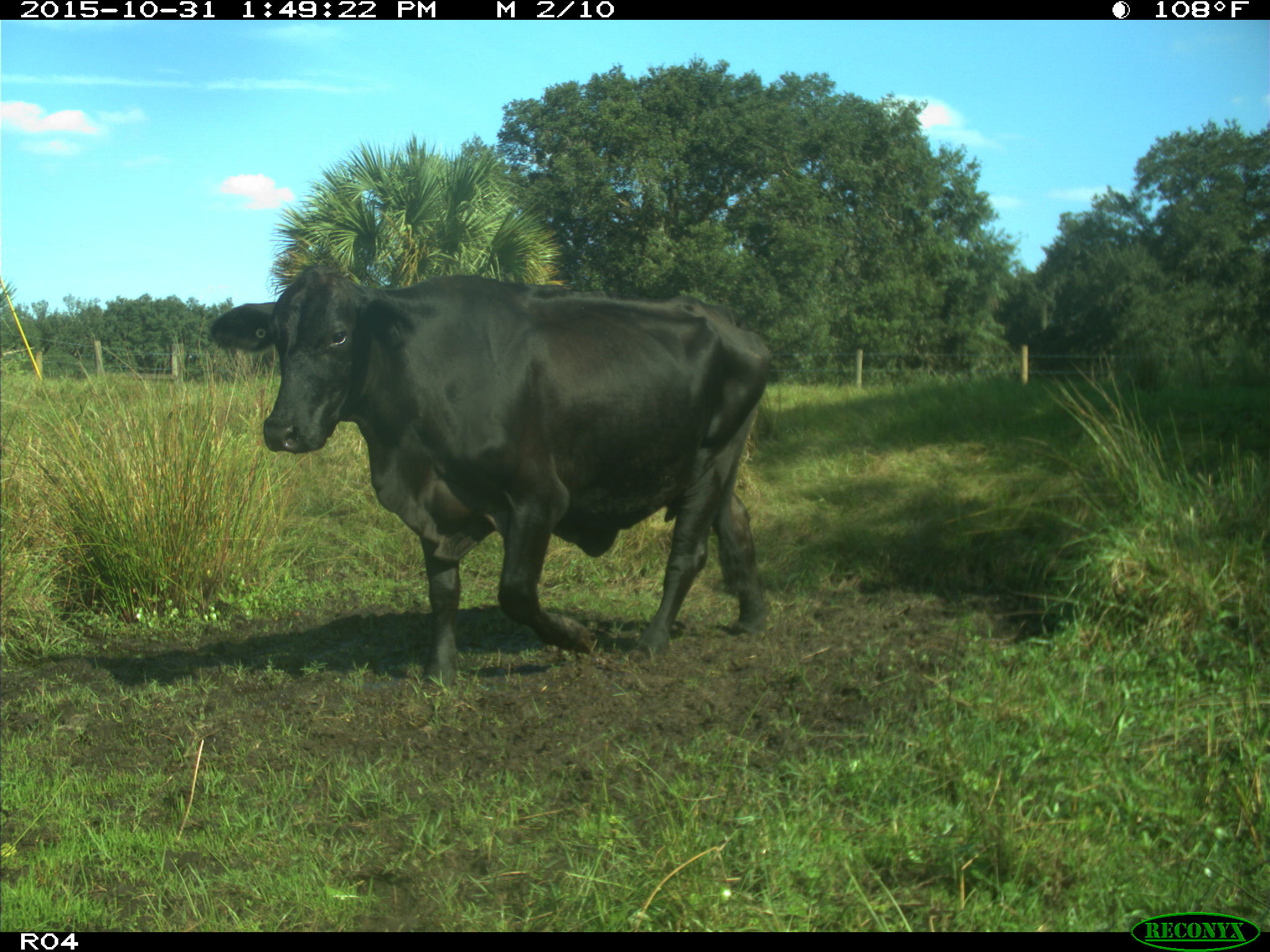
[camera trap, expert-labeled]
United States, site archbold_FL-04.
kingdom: Animalia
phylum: Chordata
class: Mammalia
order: Artiodactyla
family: Bovidae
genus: Bos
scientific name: Bos taurus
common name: domestic cow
Bos taurus (domestic cow).